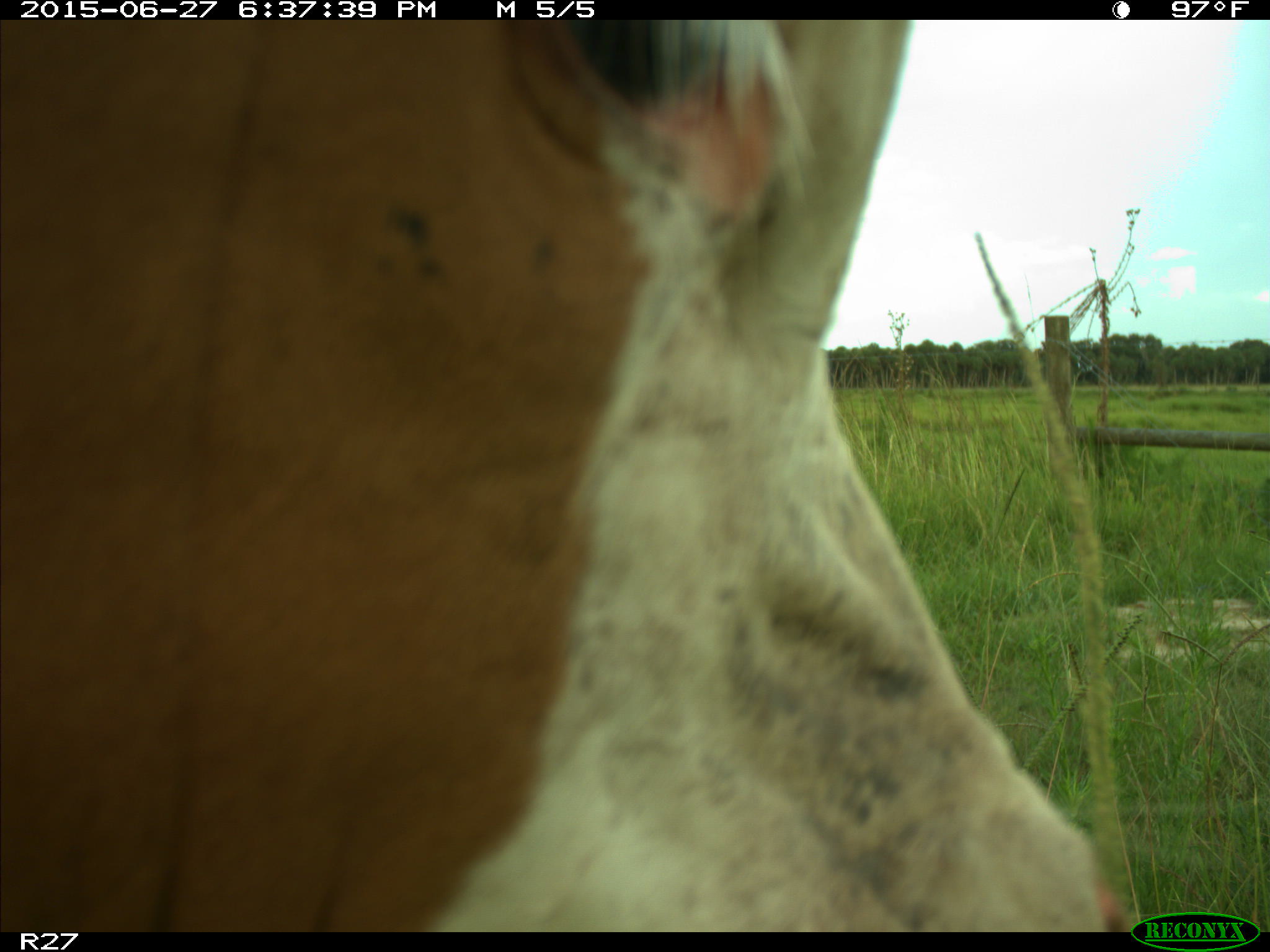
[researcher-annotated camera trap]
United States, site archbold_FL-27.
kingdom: Animalia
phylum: Chordata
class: Mammalia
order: Artiodactyla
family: Bovidae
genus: Bos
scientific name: Bos taurus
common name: domestic cow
Bos taurus (domestic cow).